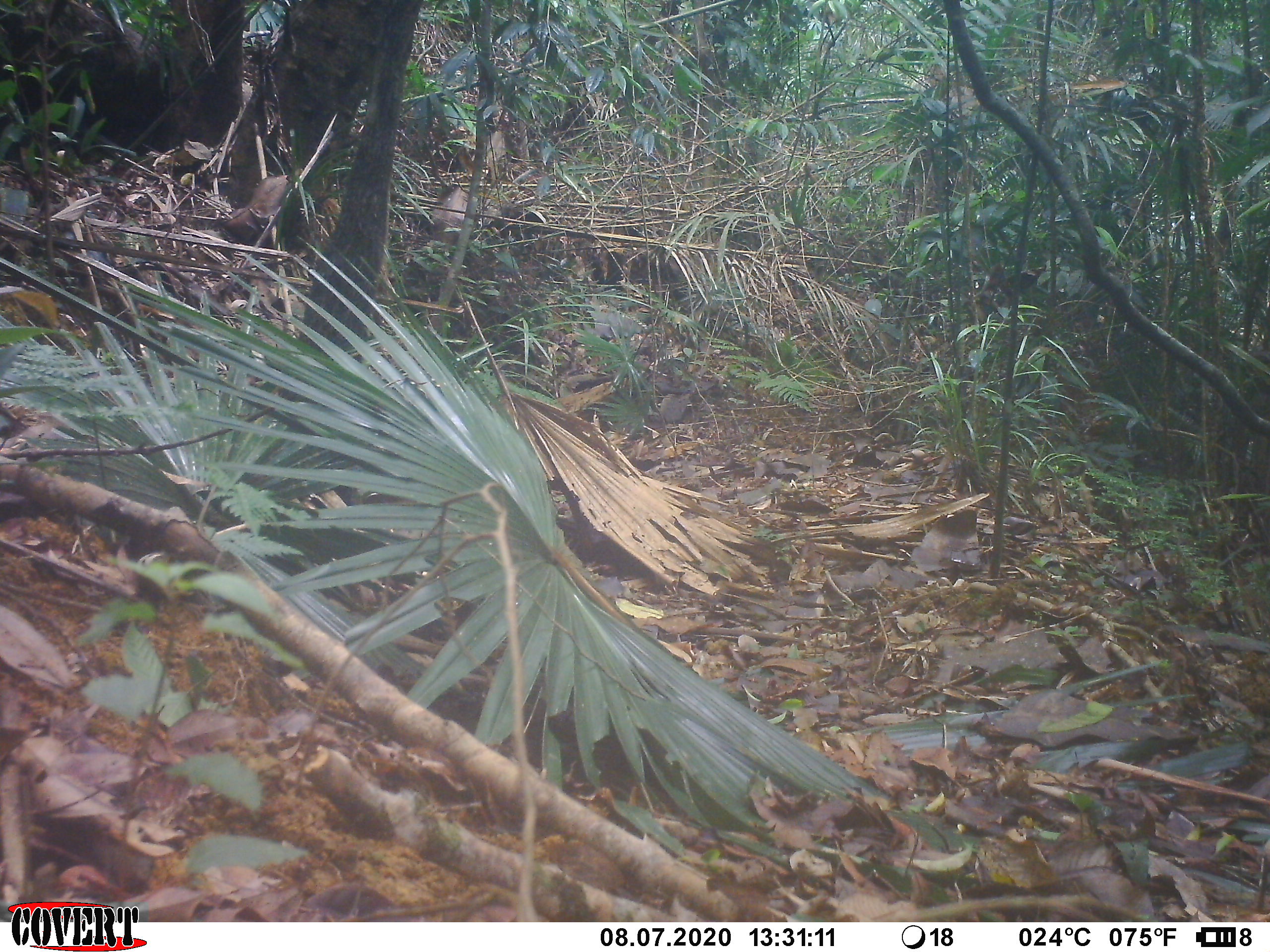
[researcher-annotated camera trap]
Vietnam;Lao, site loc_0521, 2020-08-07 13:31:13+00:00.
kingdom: Animalia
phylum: Chordata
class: Reptilia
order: Testudines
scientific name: Testudines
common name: turtles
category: unidentified turtles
Unidentified turtles (turtles) (Testudines). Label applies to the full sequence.